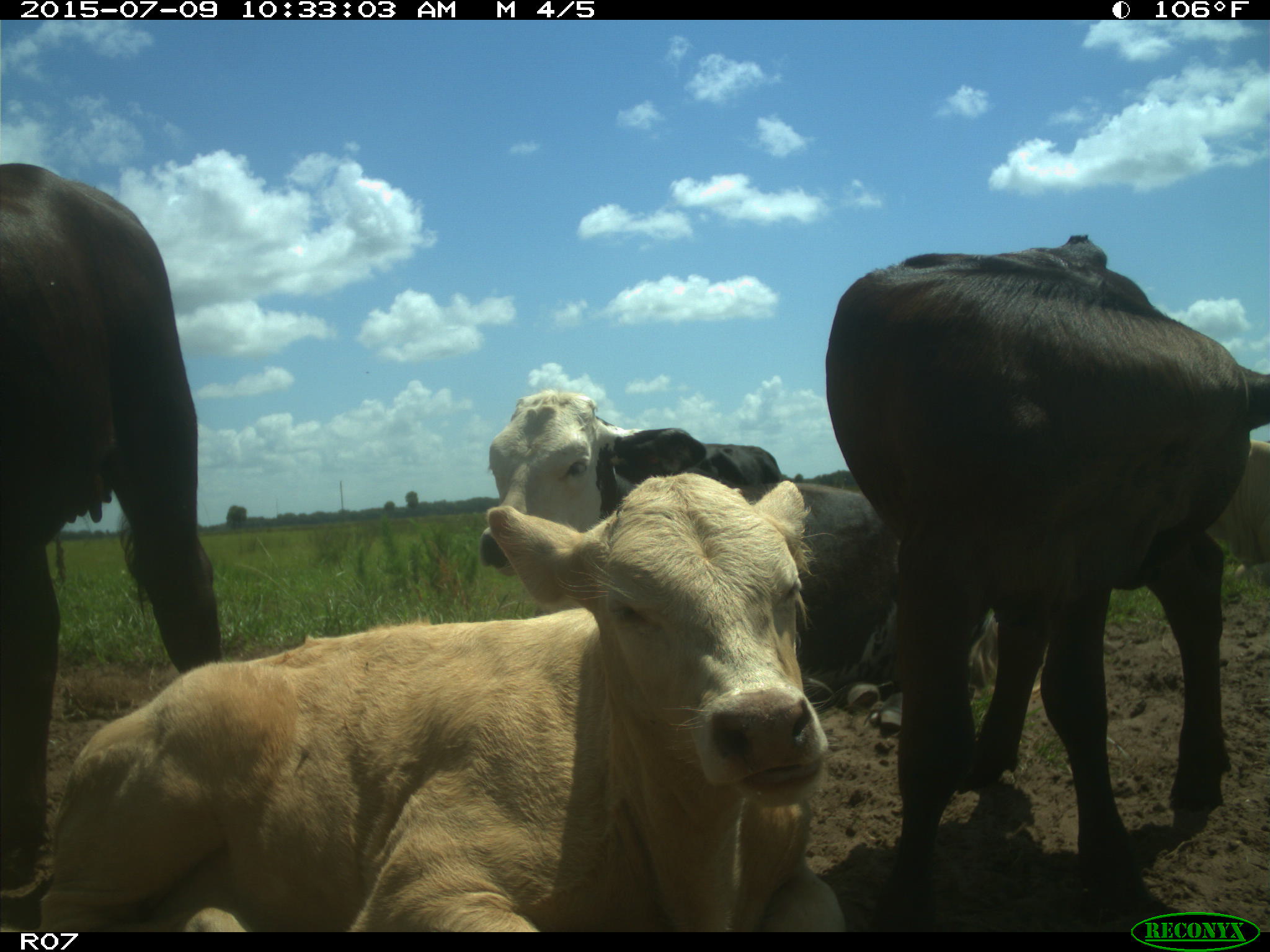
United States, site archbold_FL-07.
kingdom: Animalia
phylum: Chordata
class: Mammalia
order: Artiodactyla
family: Bovidae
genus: Bos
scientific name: Bos taurus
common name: domestic cow